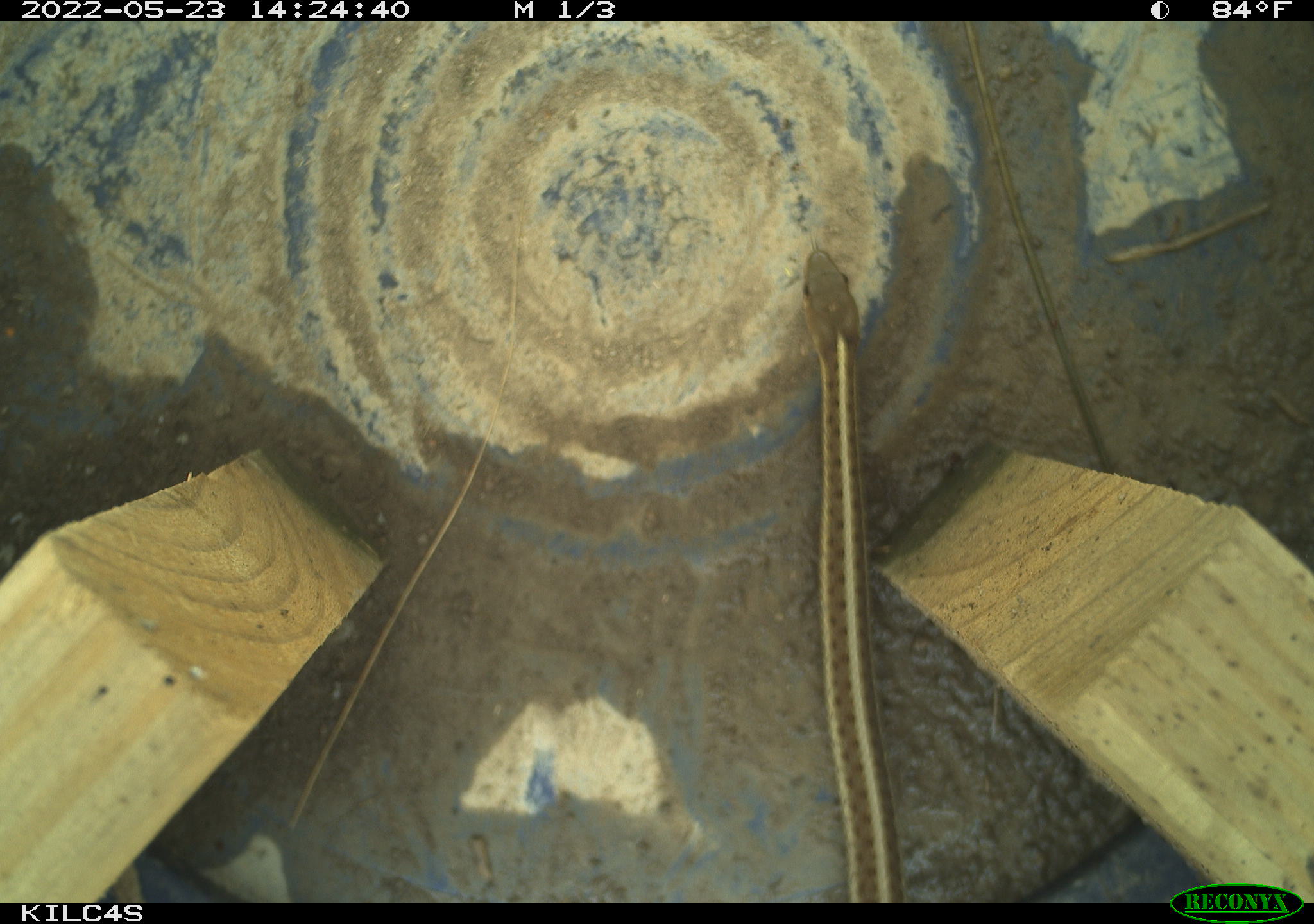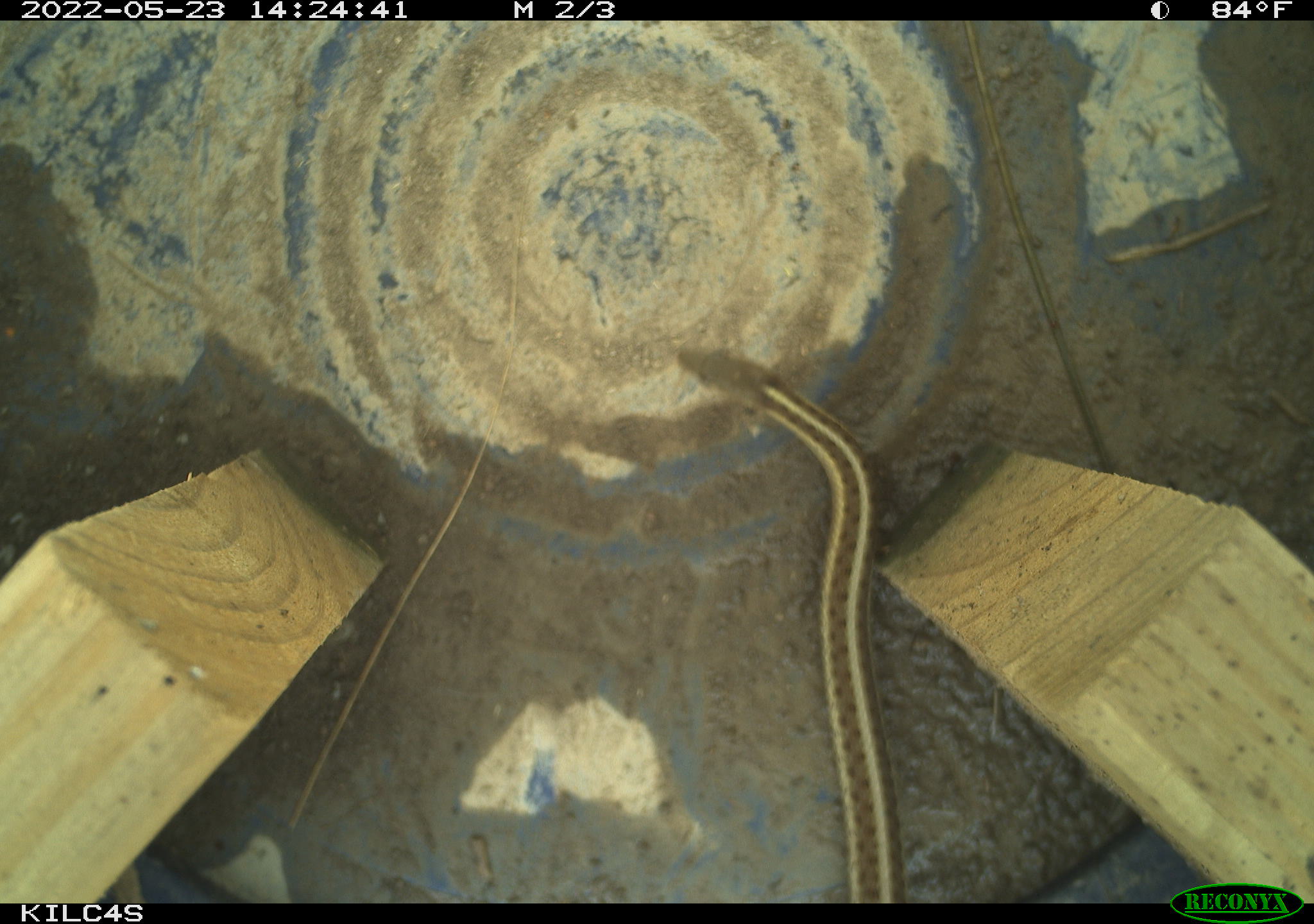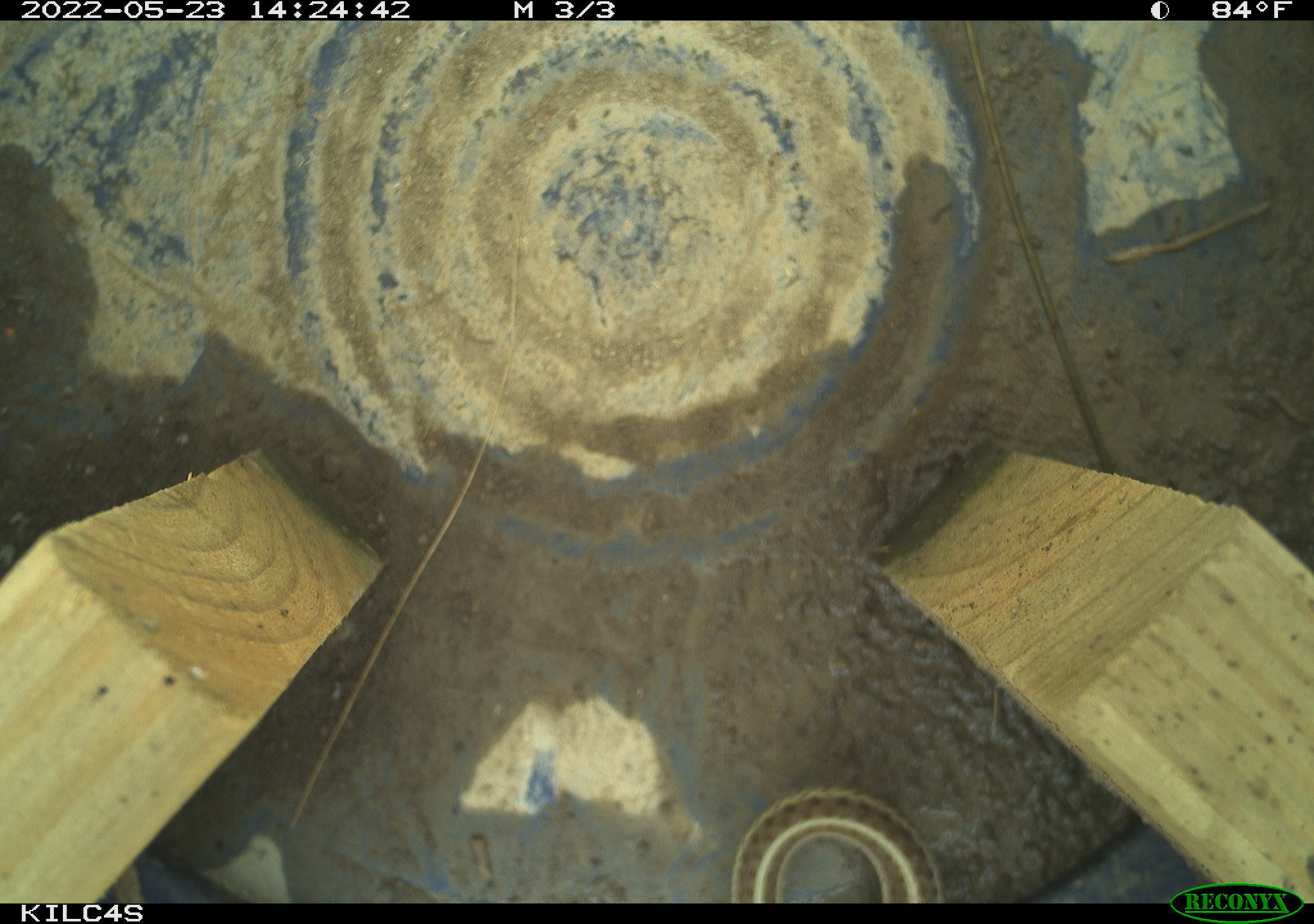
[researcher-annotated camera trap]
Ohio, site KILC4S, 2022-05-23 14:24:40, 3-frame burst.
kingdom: Animalia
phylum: Chordata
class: Reptilia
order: Squamata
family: Colubridae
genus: Thamnophis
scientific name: Thamnophis sirtalis sirtalis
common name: eastern gartersnake